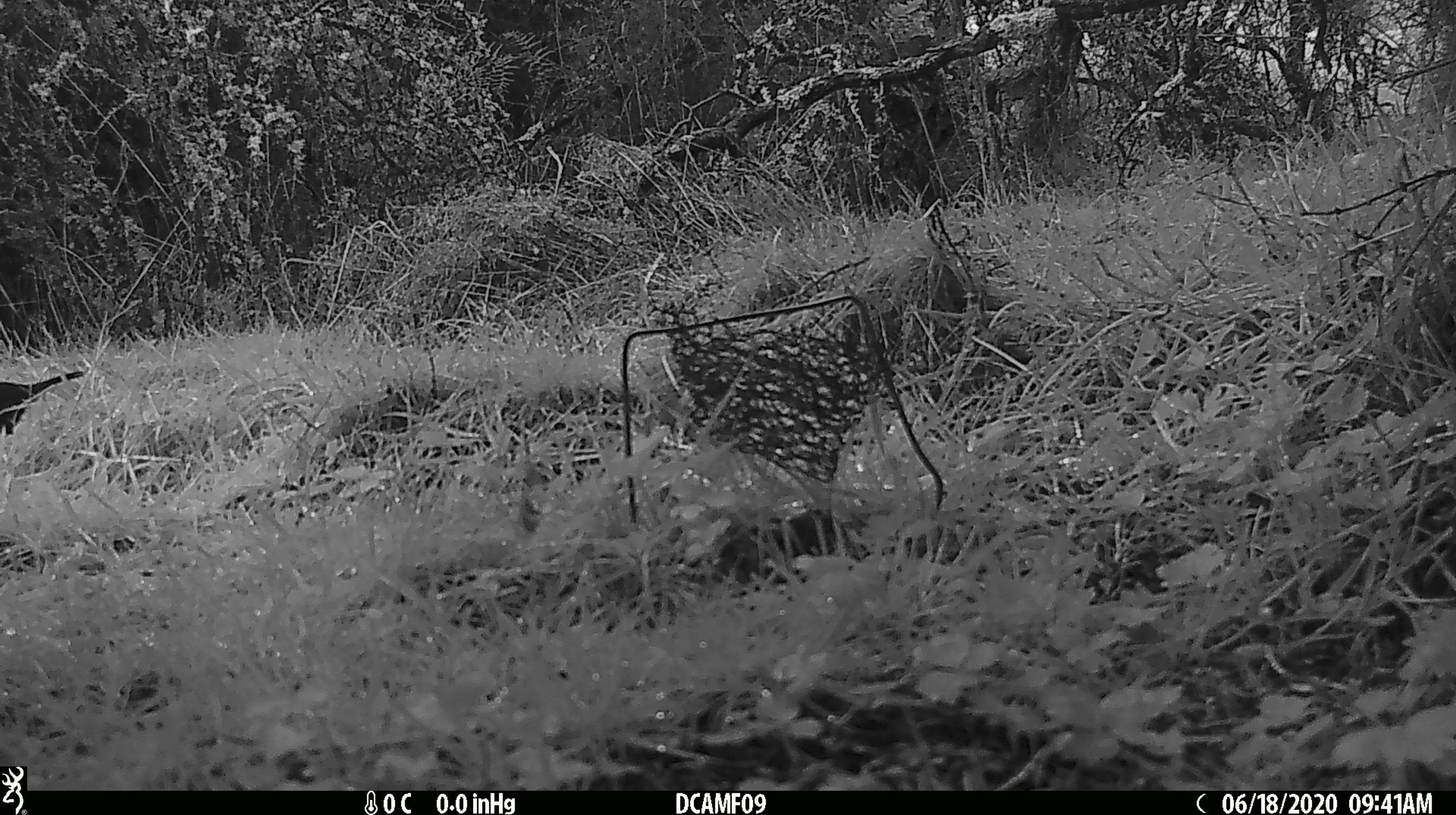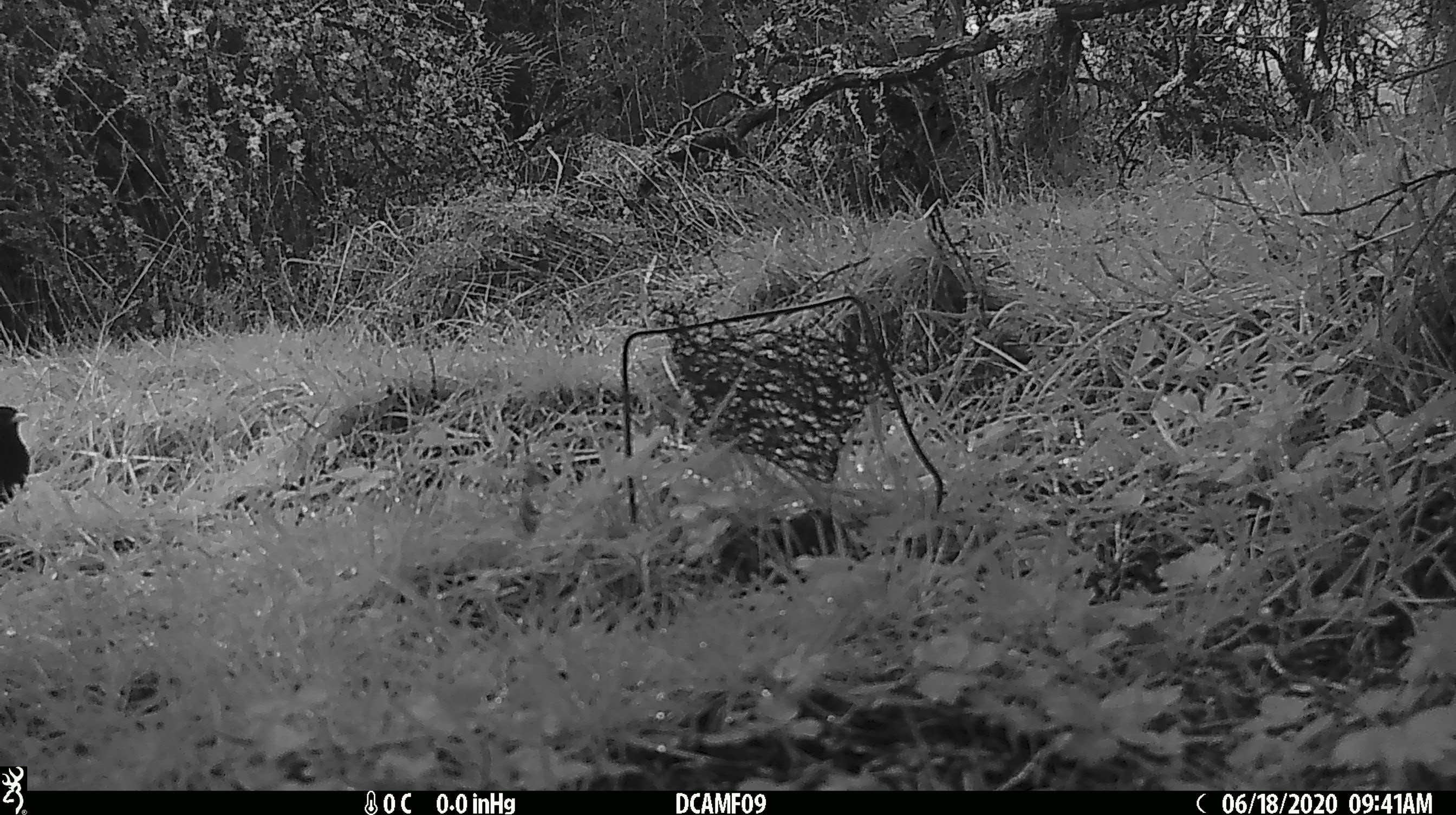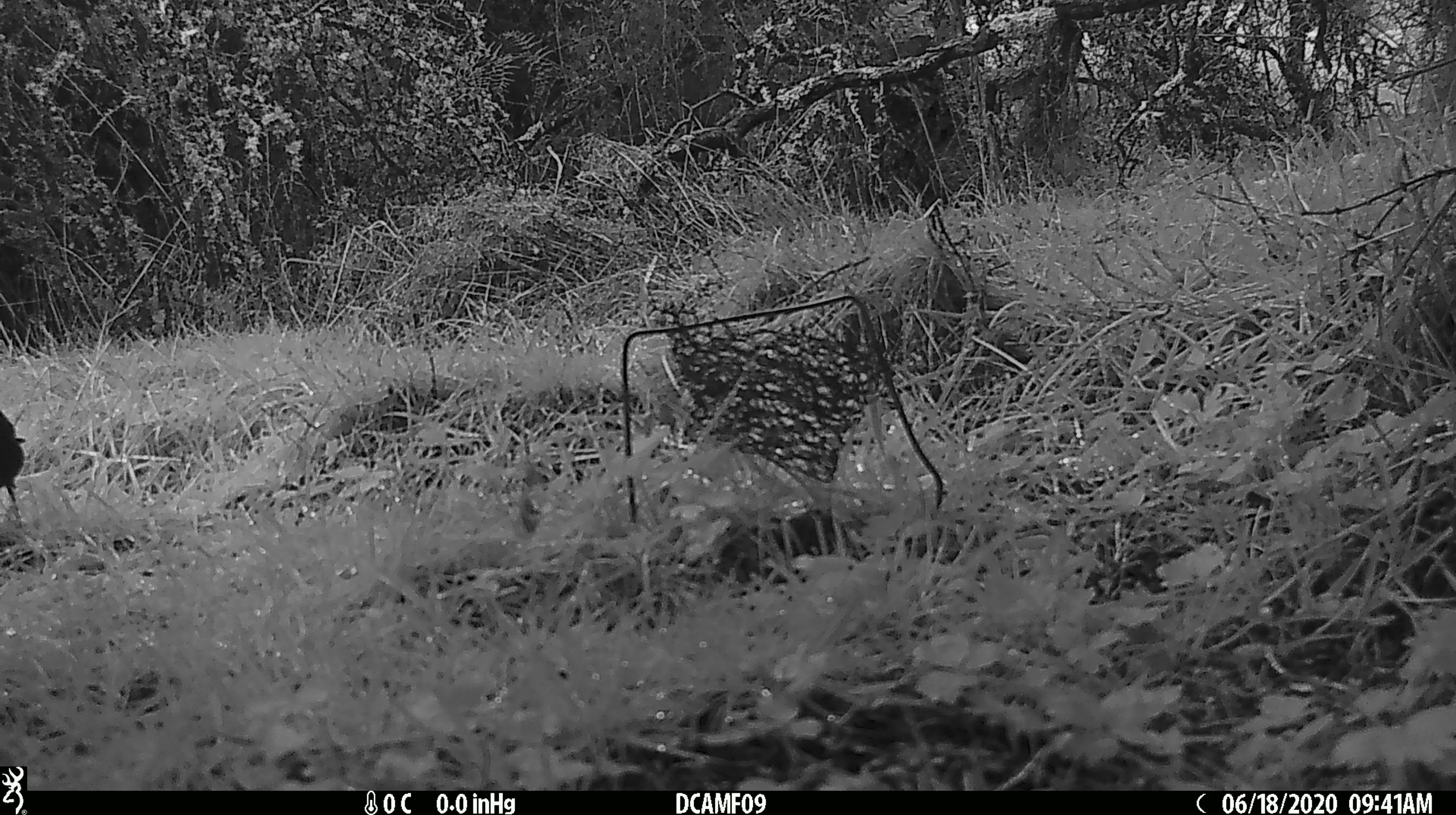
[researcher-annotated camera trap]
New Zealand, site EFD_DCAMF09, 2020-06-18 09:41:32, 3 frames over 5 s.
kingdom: Animalia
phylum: Chordata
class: Aves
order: Passeriformes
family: Turdidae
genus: Turdus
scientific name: Turdus merula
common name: eurasian blackbird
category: blackbird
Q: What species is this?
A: Blackbird (eurasian blackbird) (Turdus merula).